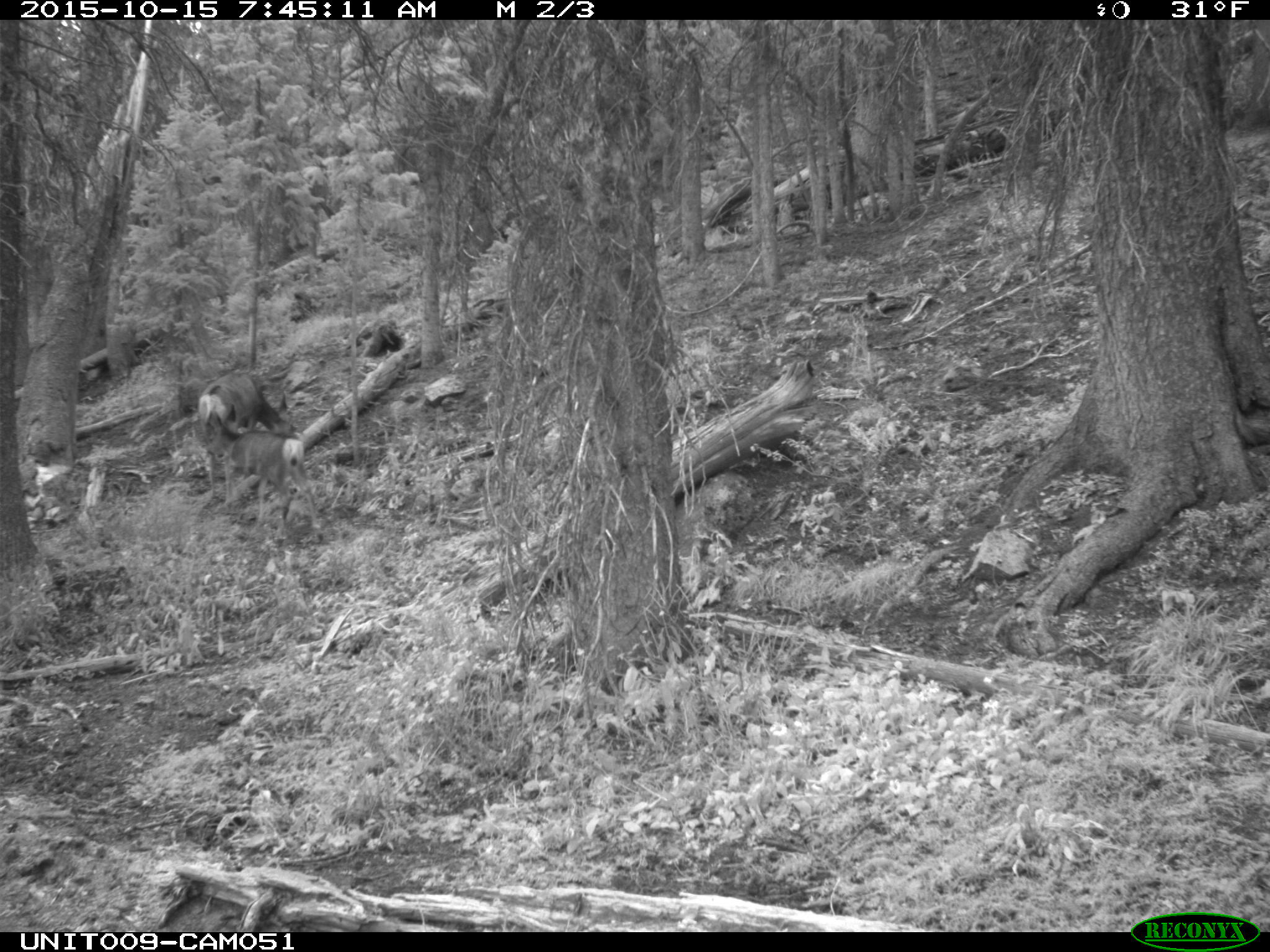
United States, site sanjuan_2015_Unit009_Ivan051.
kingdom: Animalia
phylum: Chordata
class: Mammalia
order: Artiodactyla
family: Cervidae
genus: Odocoileus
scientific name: Odocoileus hemionus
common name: mule deer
Odocoileus hemionus (mule deer).